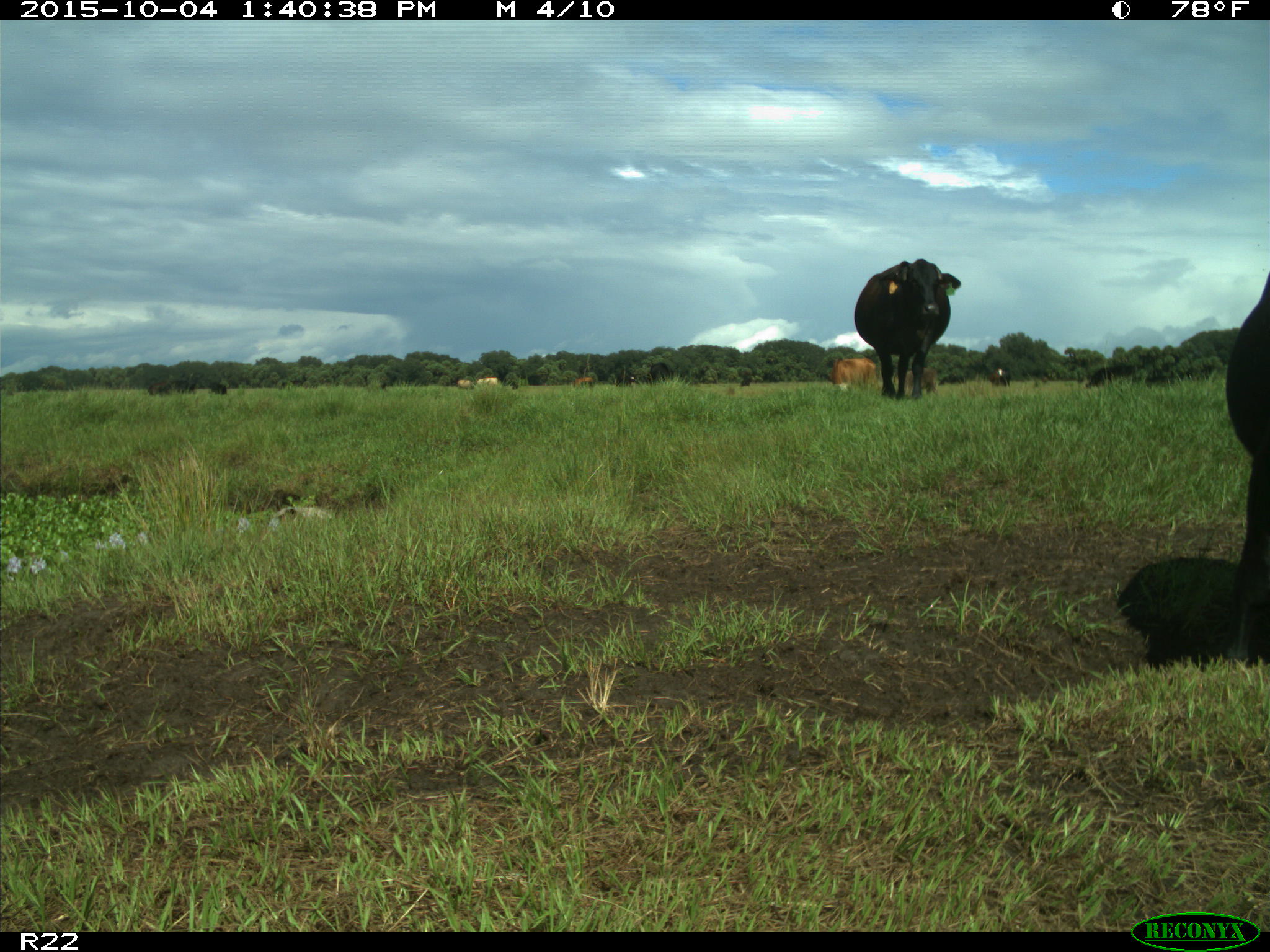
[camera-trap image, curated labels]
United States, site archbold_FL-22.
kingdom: Animalia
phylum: Chordata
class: Mammalia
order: Artiodactyla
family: Bovidae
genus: Bos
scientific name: Bos taurus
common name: domestic cow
Bos taurus (domestic cow).